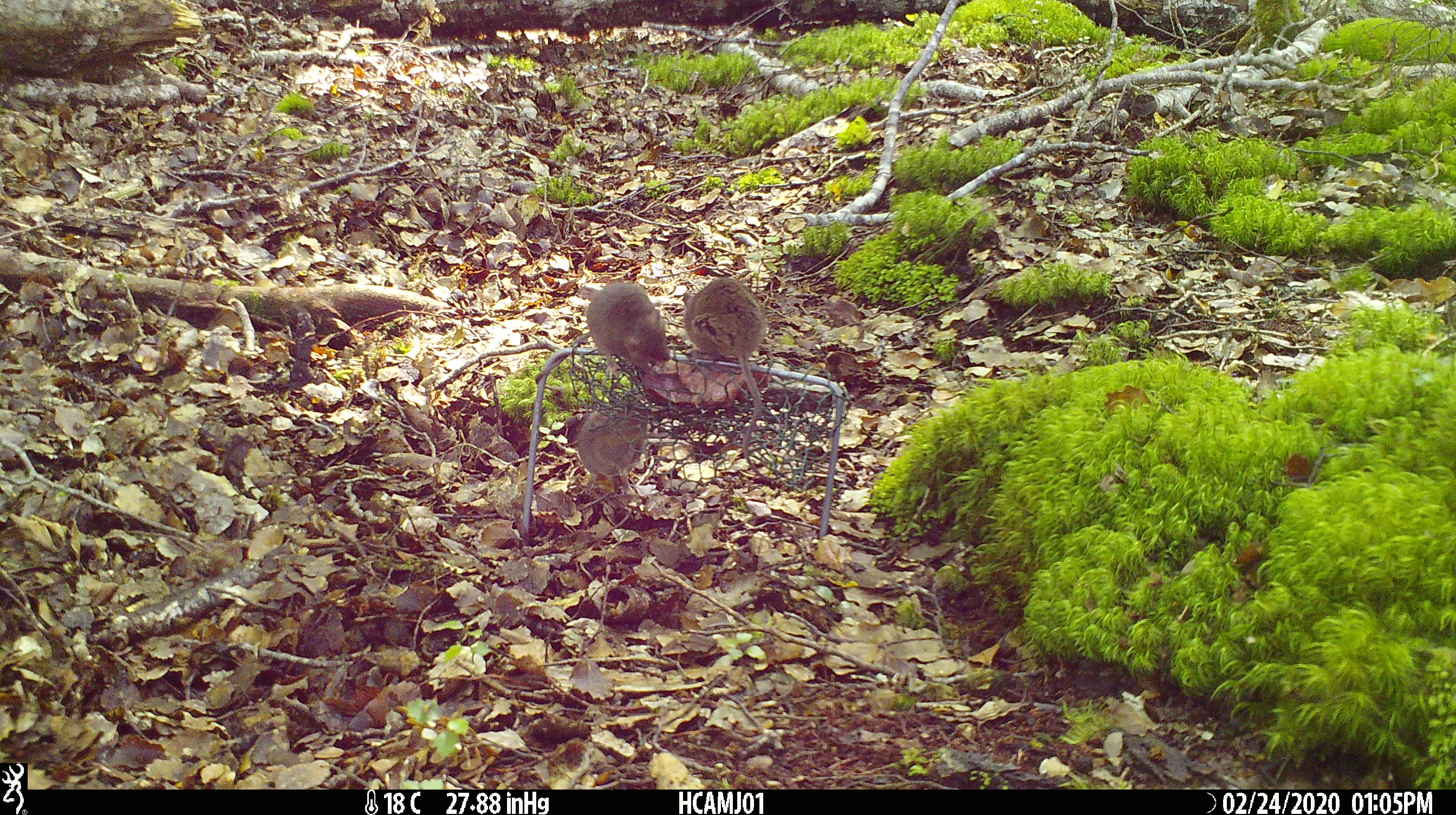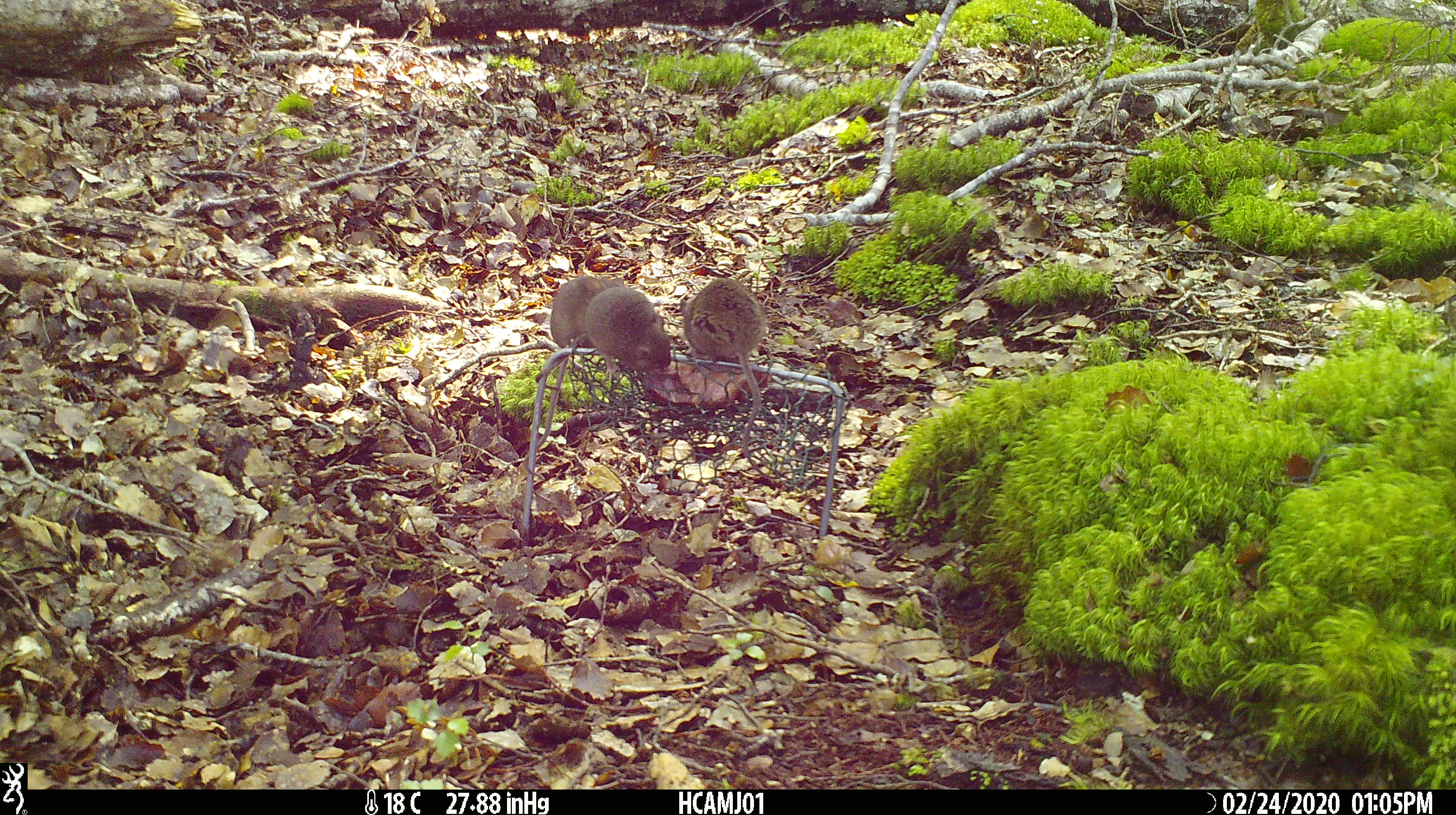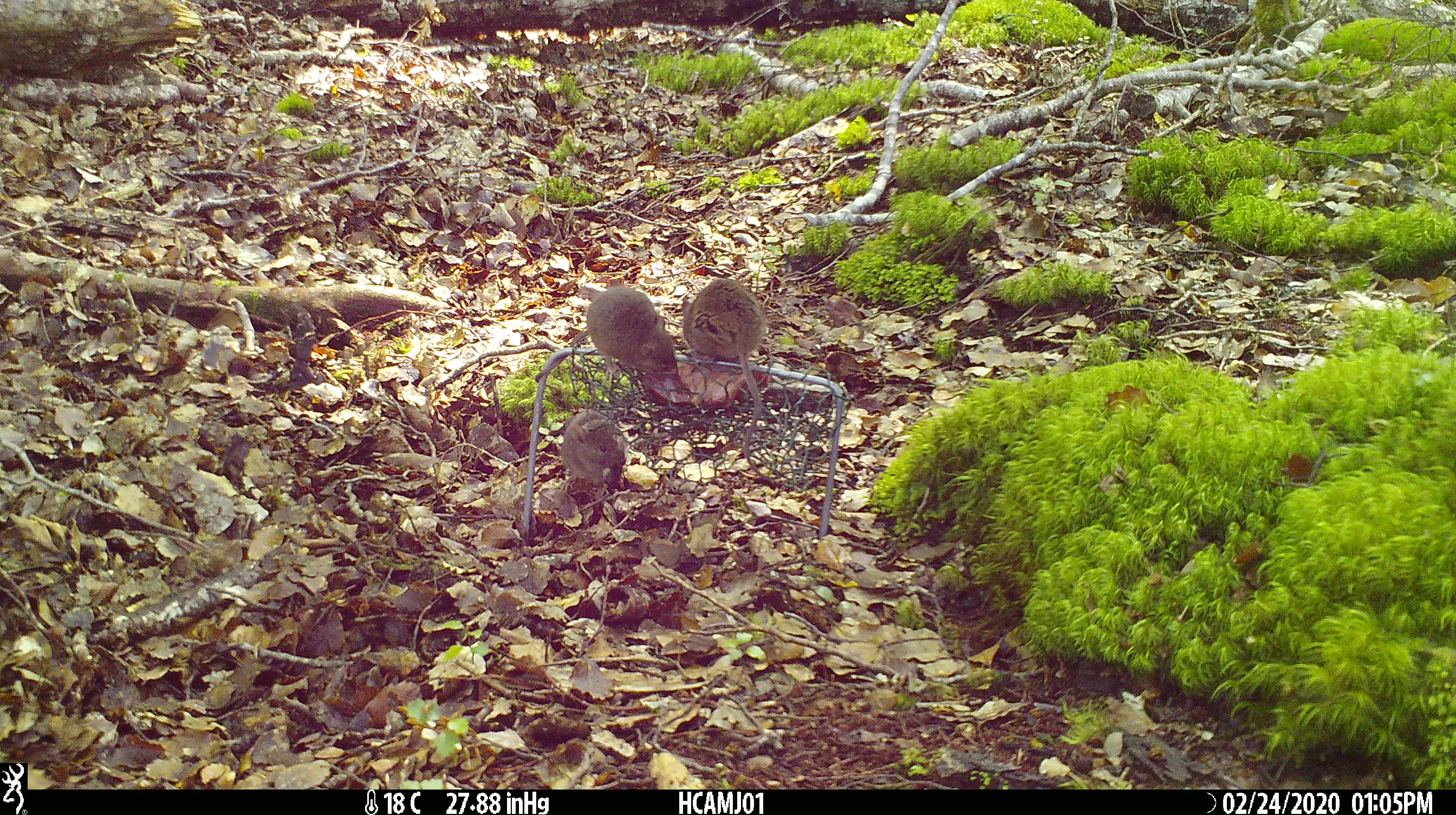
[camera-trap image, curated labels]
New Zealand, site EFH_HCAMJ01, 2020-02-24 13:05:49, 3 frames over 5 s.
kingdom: Animalia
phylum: Chordata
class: Mammalia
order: Rodentia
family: Muridae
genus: Mus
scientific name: Mus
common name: mouse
Mouse (Mus).